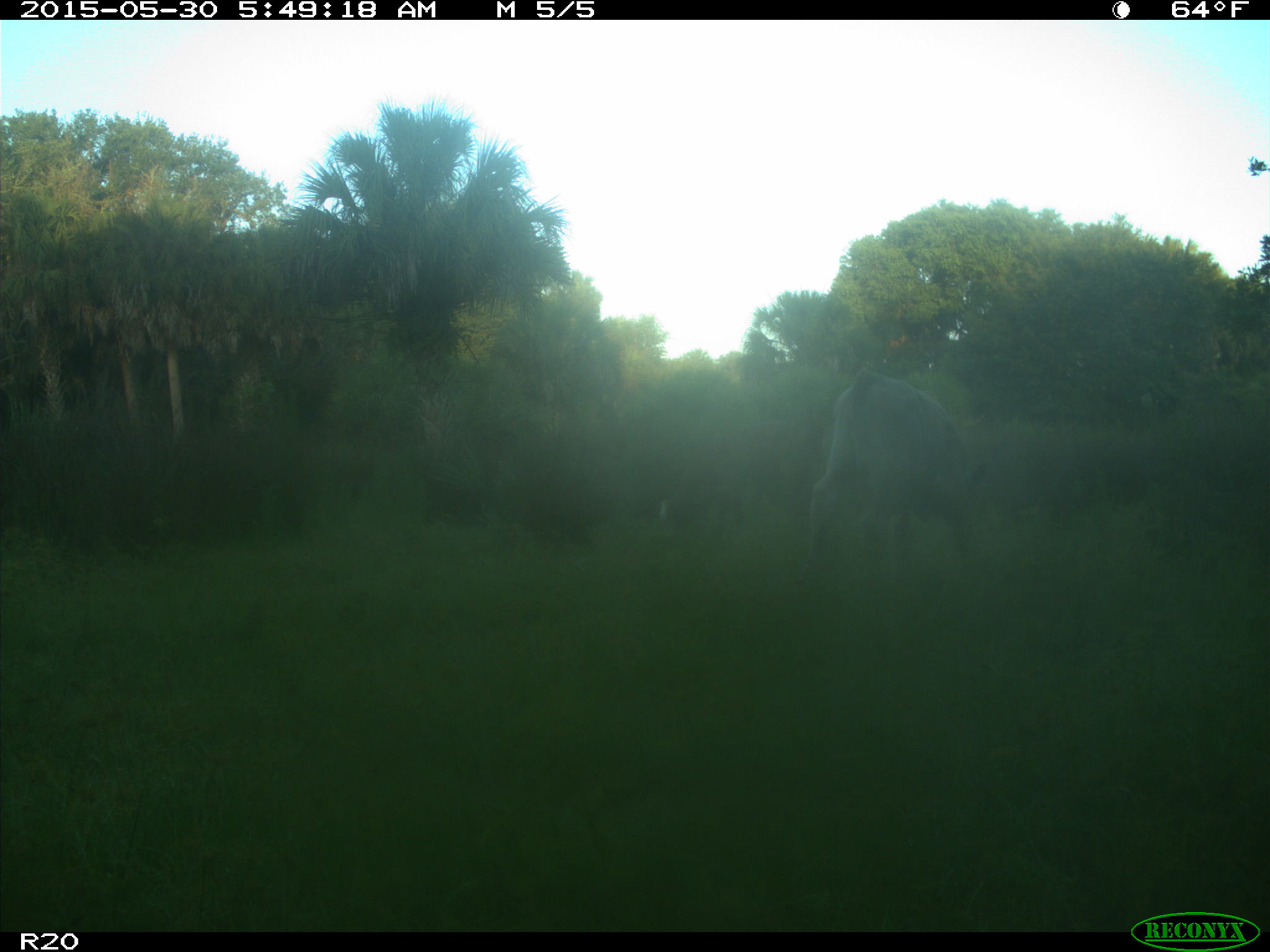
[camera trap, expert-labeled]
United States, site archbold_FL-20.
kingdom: Animalia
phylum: Chordata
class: Mammalia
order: Artiodactyla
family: Bovidae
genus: Bos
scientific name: Bos taurus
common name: domestic cow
Bos taurus (domestic cow).